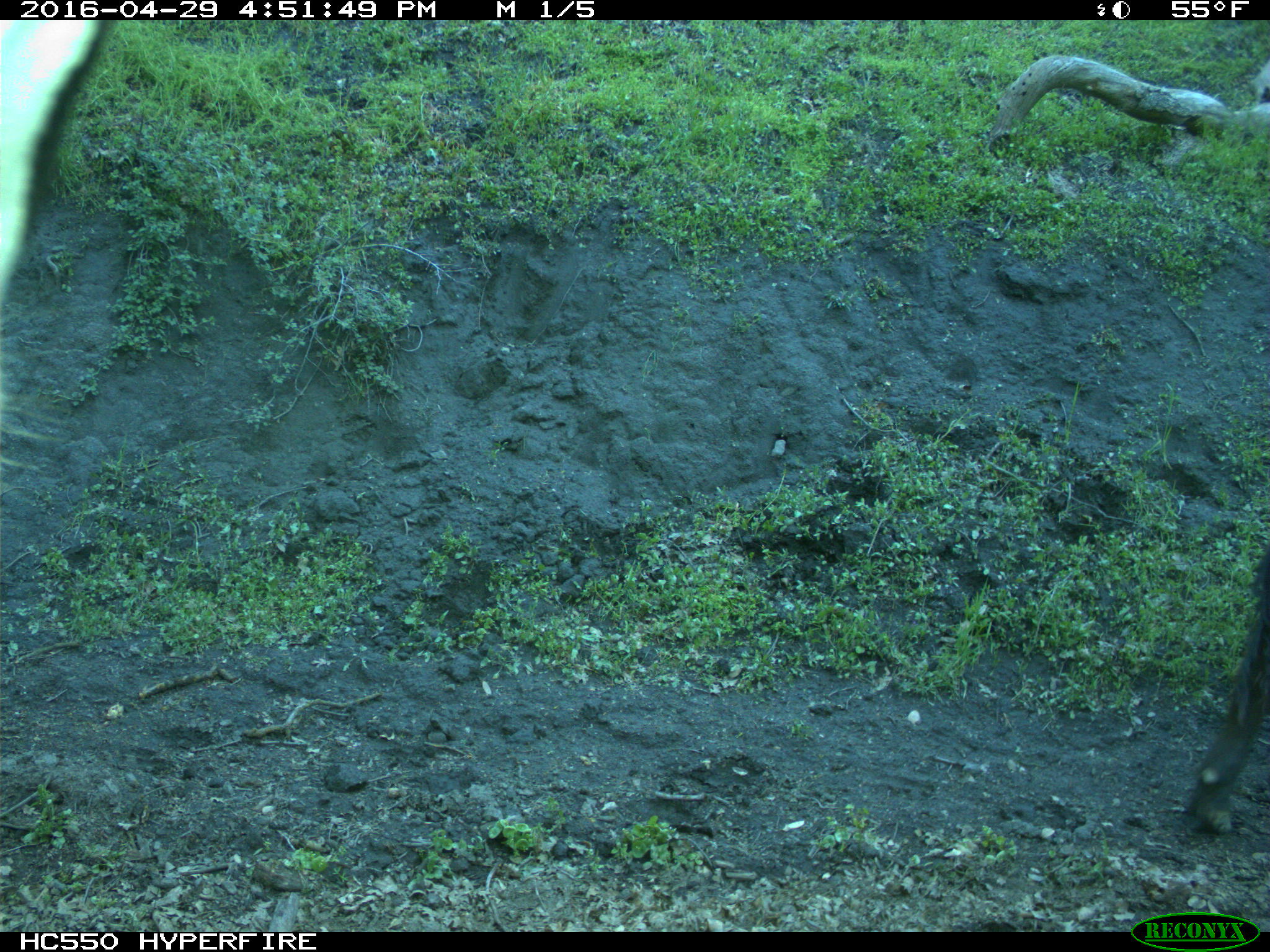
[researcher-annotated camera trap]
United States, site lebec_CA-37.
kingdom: Animalia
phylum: Chordata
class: Mammalia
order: Artiodactyla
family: Bovidae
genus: Bos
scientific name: Bos taurus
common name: domestic cow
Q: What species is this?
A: Bos taurus (domestic cow).